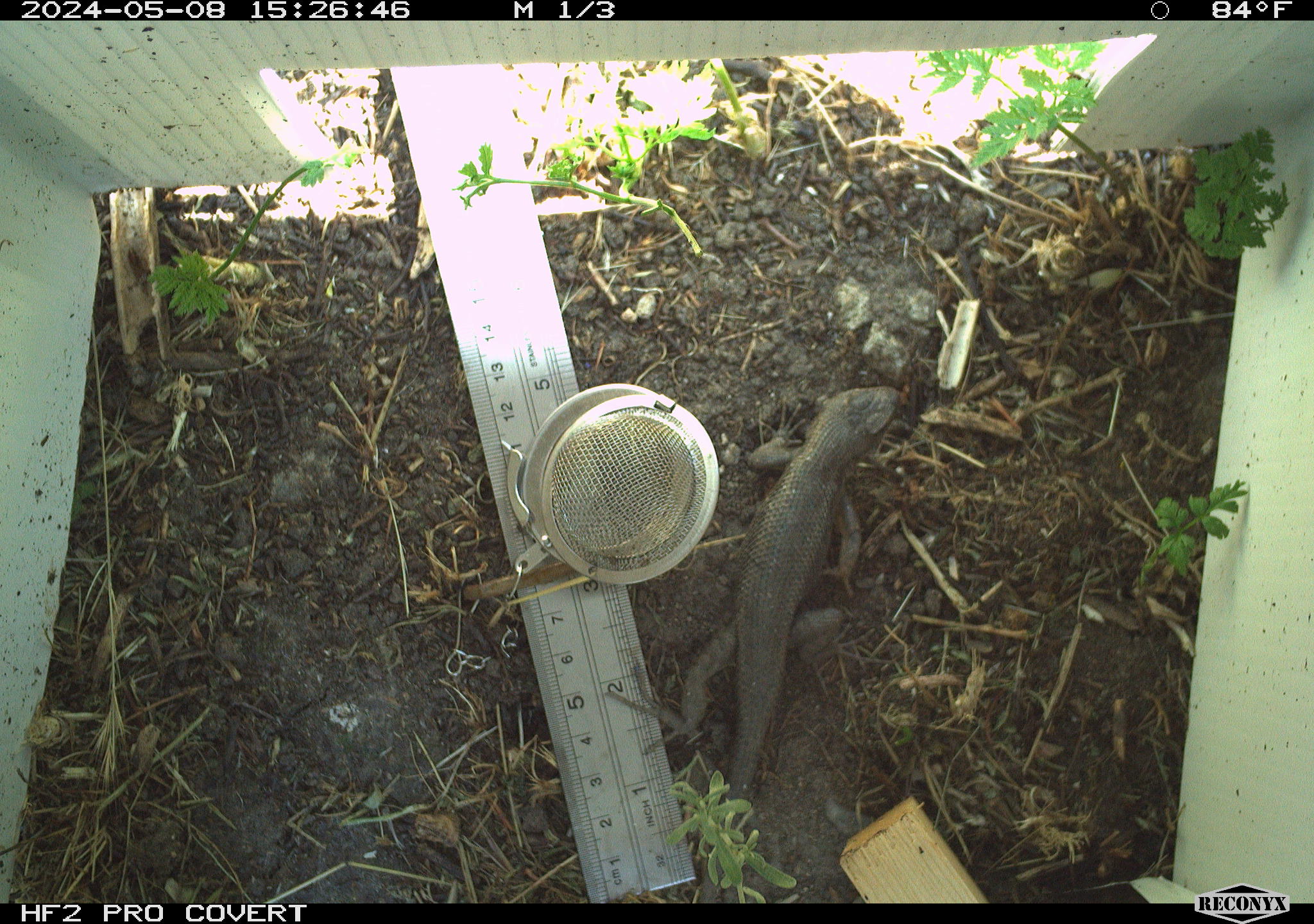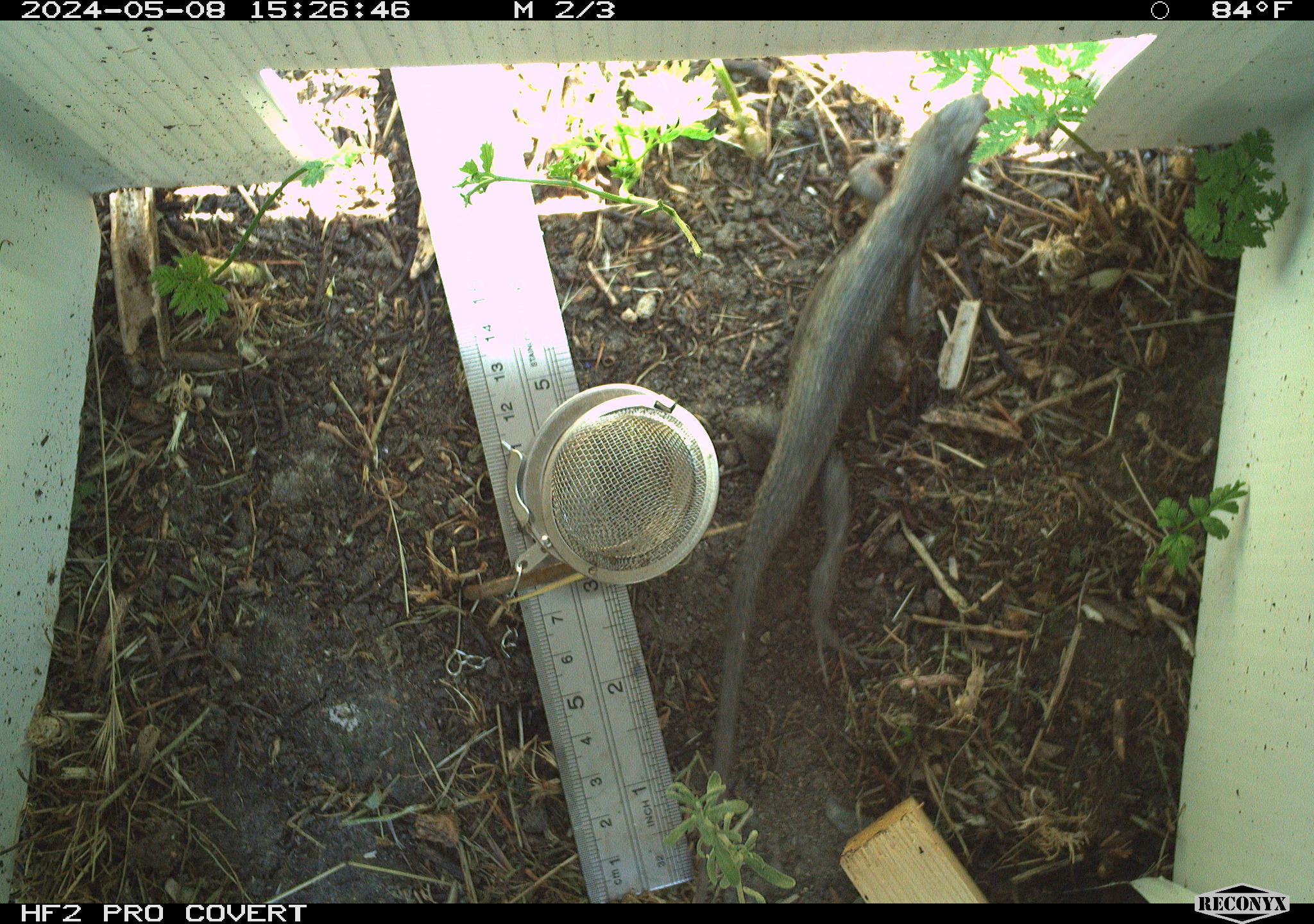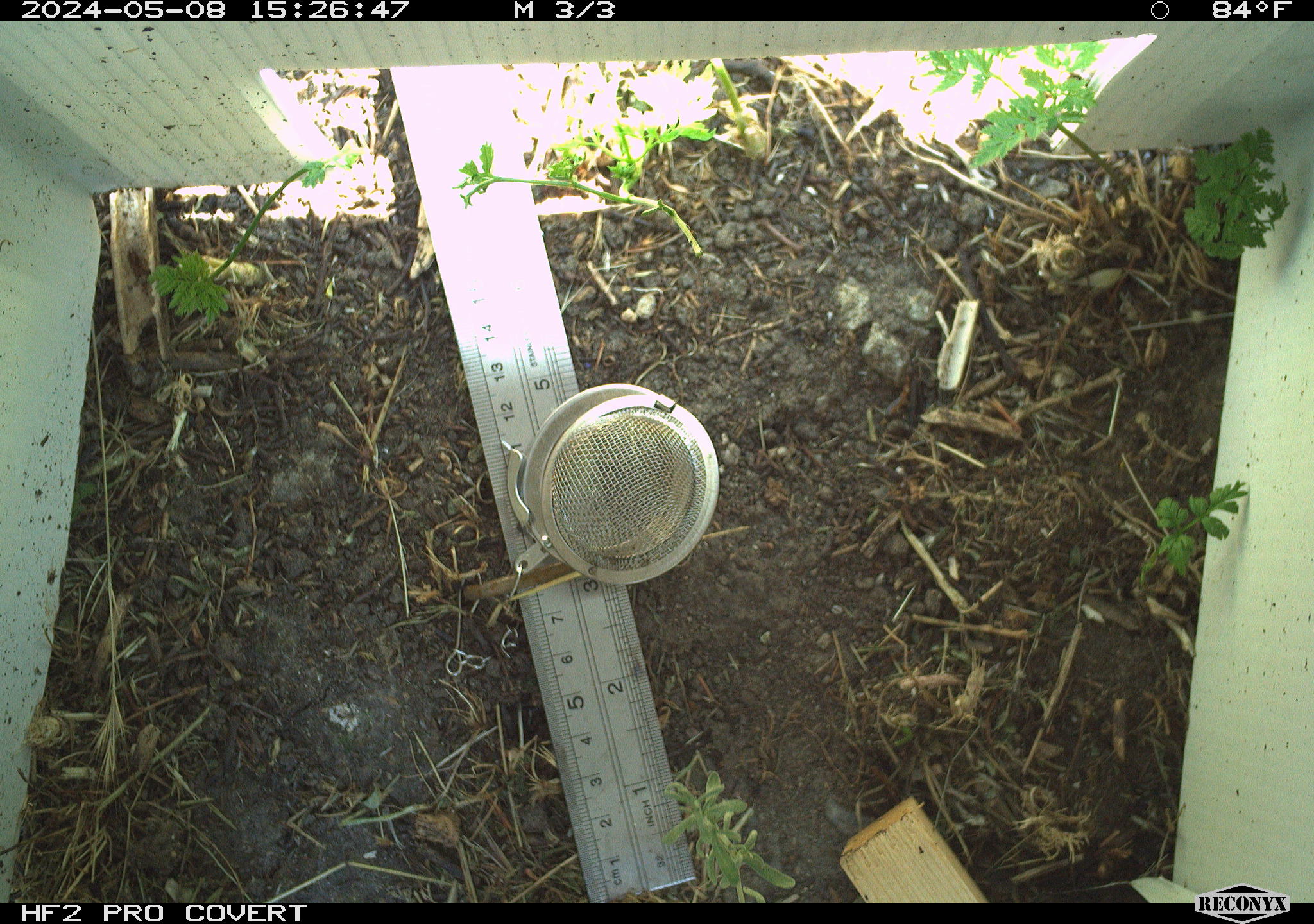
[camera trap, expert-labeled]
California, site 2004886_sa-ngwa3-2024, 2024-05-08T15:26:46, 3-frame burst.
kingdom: Animalia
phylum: Chordata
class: Reptilia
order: Squamata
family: Phrynosomatidae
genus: Sceloporus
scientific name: Sceloporus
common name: spiny lizards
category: sceloporus species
Sceloporus species (spiny lizards) (Sceloporus).